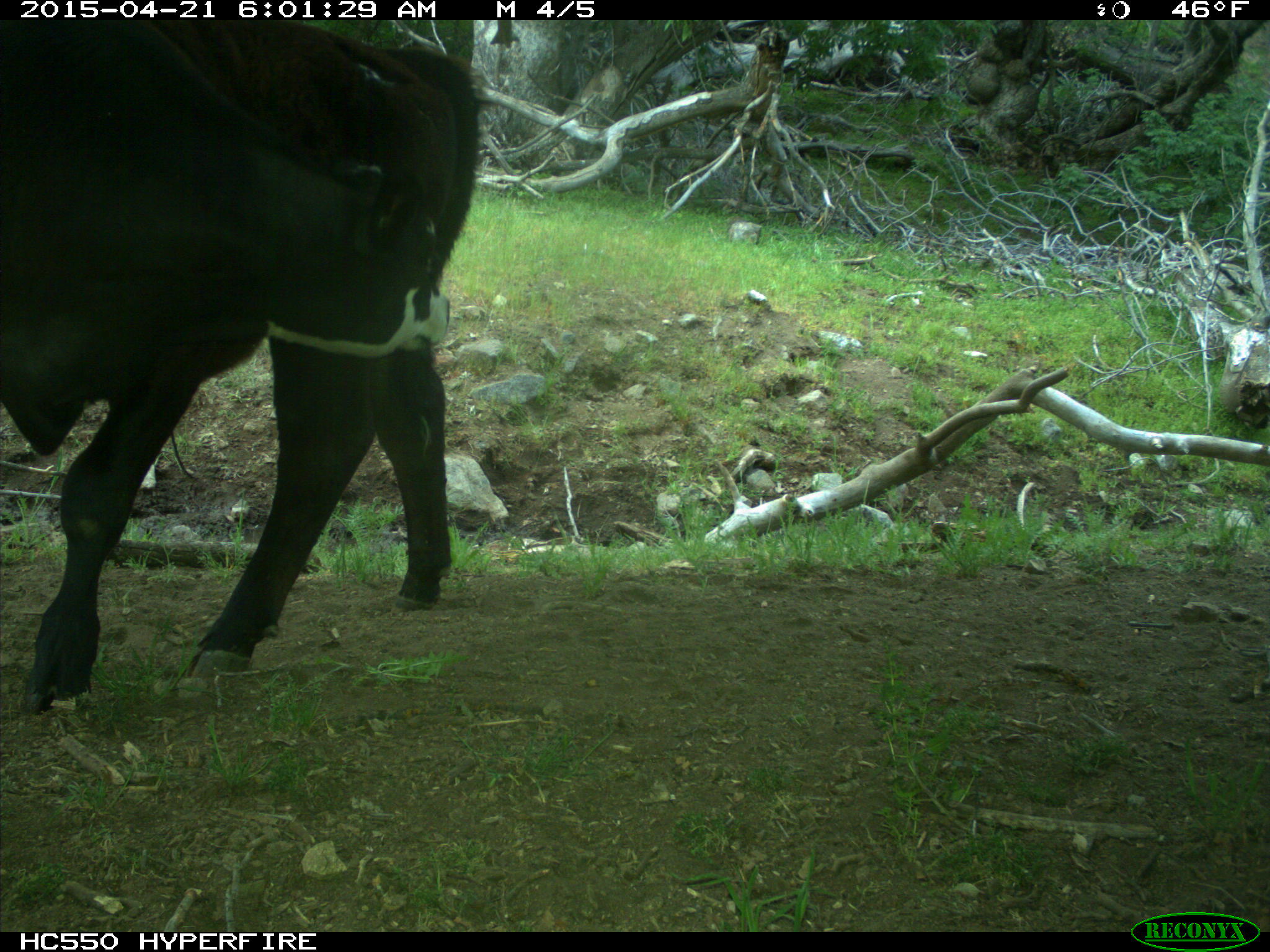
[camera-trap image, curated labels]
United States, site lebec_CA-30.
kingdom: Animalia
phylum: Chordata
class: Mammalia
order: Artiodactyla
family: Bovidae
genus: Bos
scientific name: Bos taurus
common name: domestic cow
Bos taurus (domestic cow).